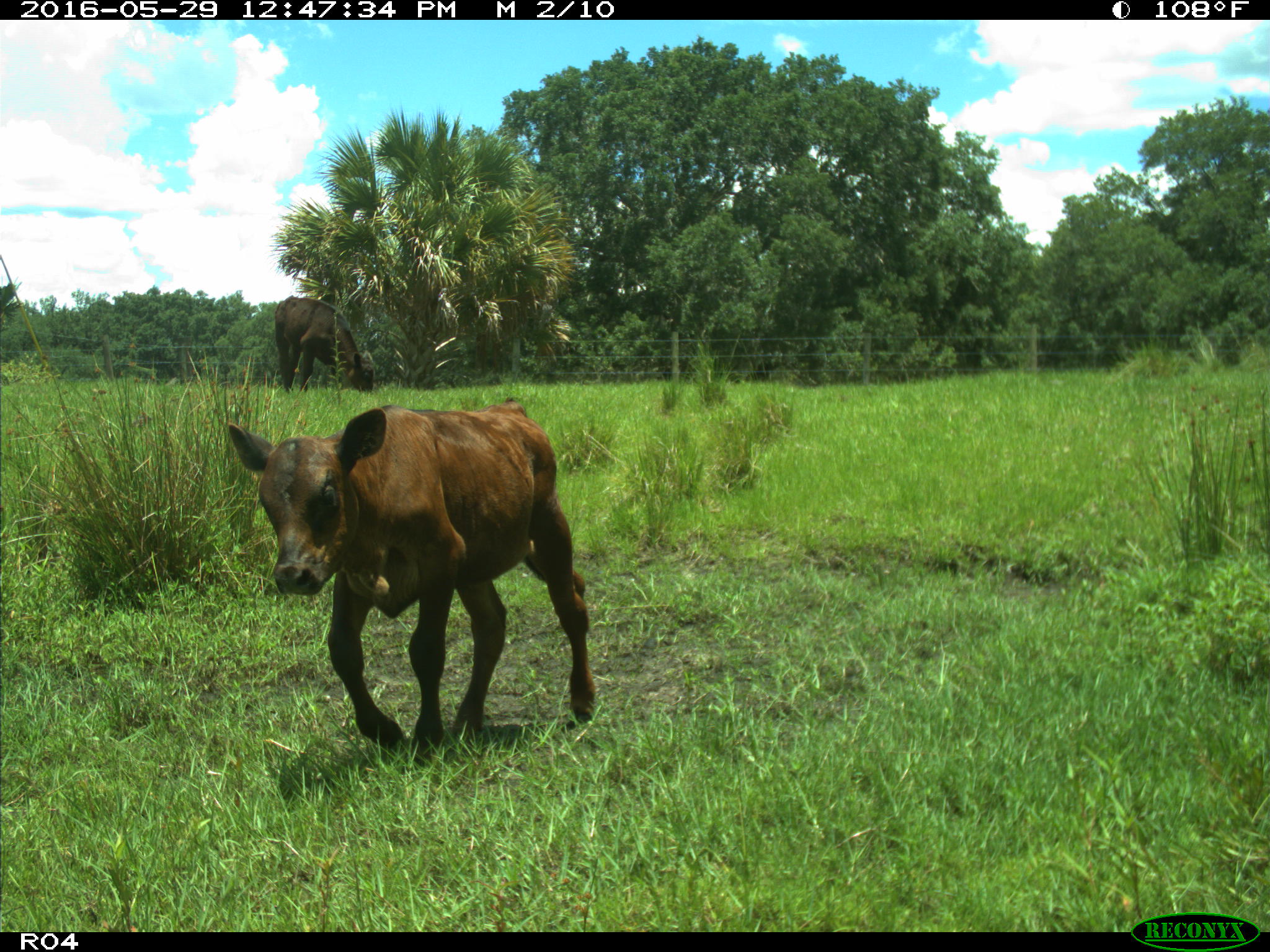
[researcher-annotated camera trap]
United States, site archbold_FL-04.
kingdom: Animalia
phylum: Chordata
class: Mammalia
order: Artiodactyla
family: Bovidae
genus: Bos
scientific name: Bos taurus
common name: domestic cow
Bos taurus (domestic cow).